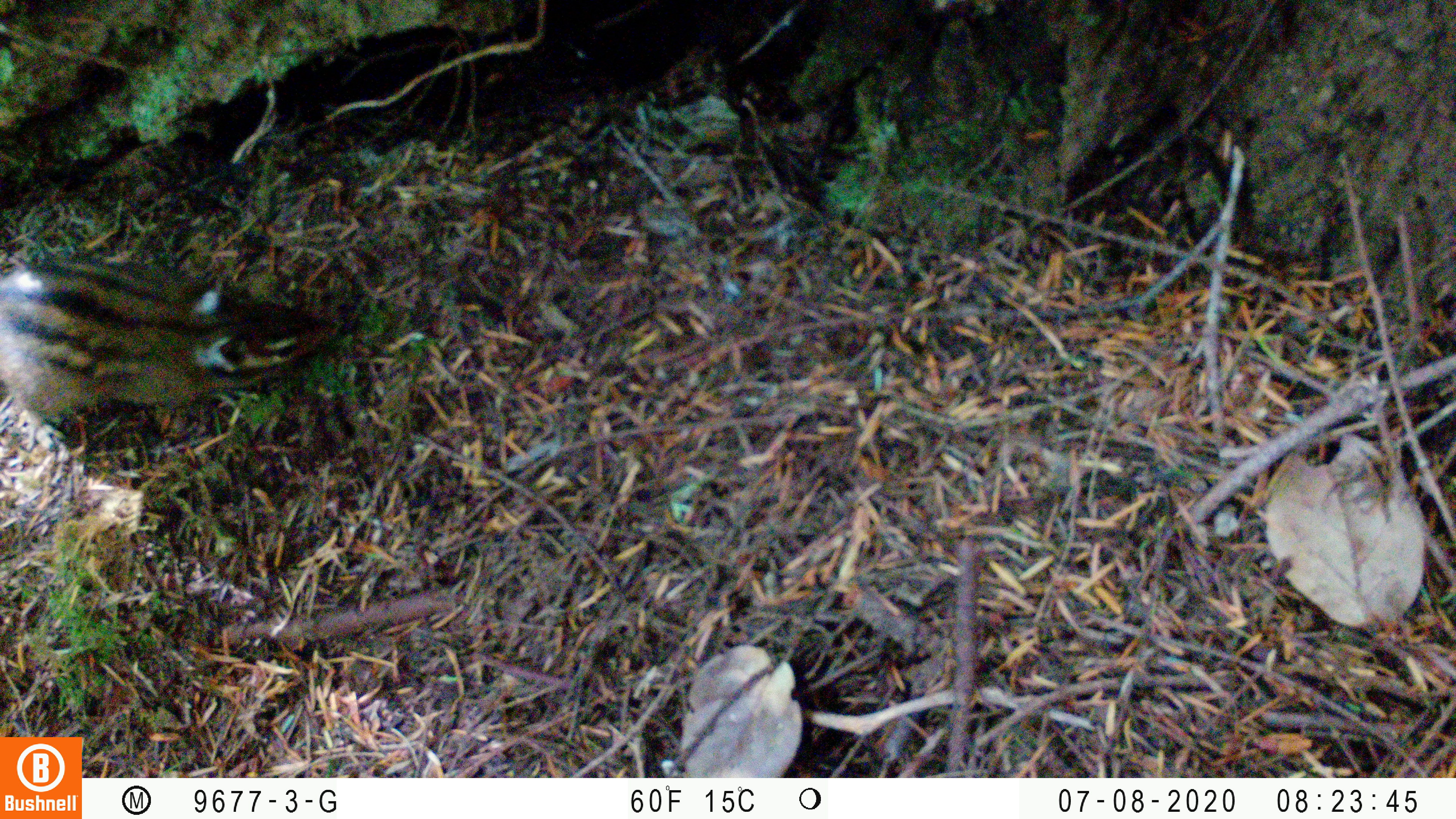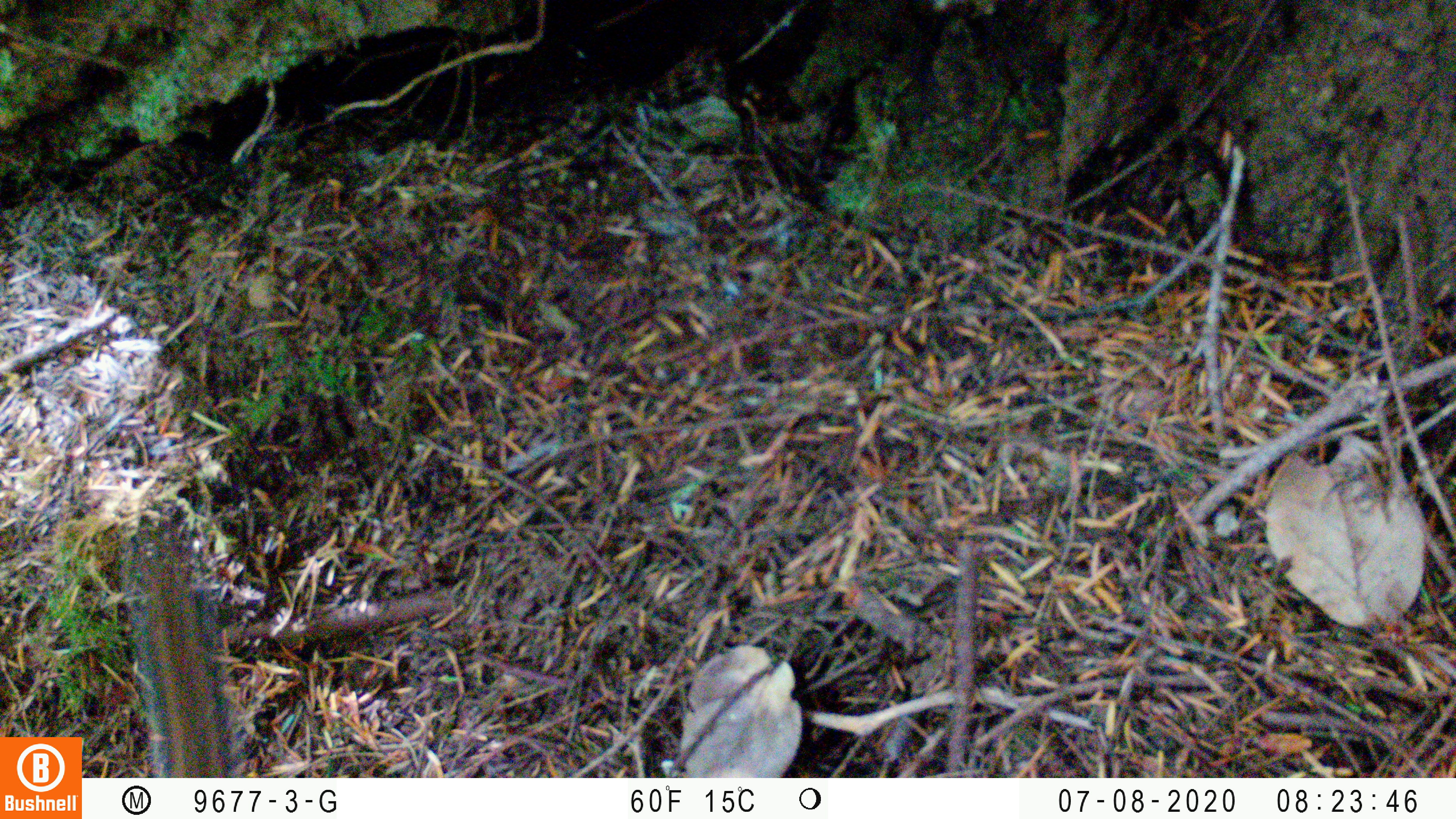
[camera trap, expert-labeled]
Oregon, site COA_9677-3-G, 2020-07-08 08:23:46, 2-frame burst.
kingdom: Animalia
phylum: Chordata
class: Mammalia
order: Rodentia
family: Sciuridae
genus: Neotamias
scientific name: Neotamias townsendii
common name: townsend's chipmunk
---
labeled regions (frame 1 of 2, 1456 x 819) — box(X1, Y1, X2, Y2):
townsend's chipmunk: box(0, 239, 359, 452)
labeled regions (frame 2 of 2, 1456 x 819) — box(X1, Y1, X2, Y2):
townsend's chipmunk: box(105, 514, 247, 772)